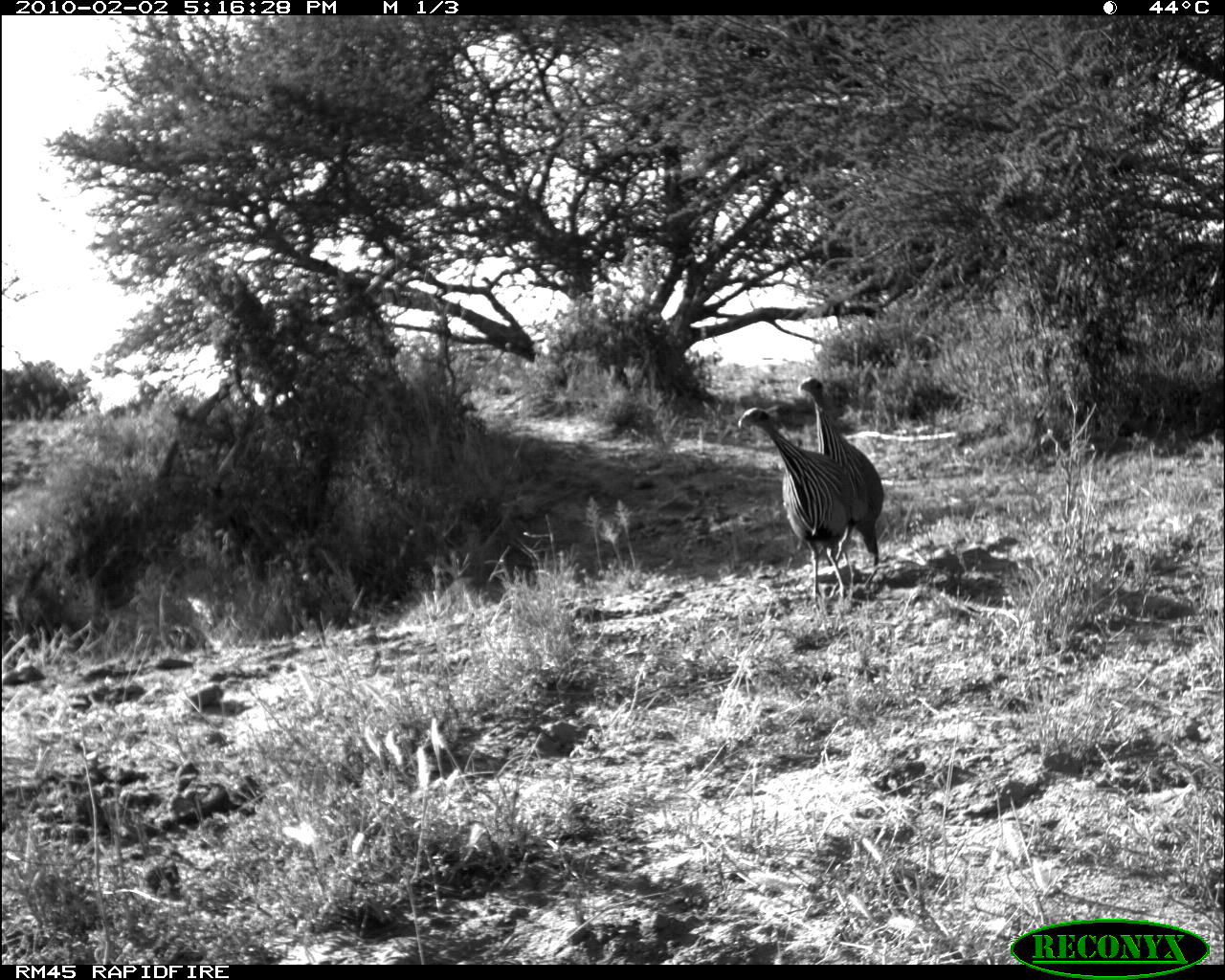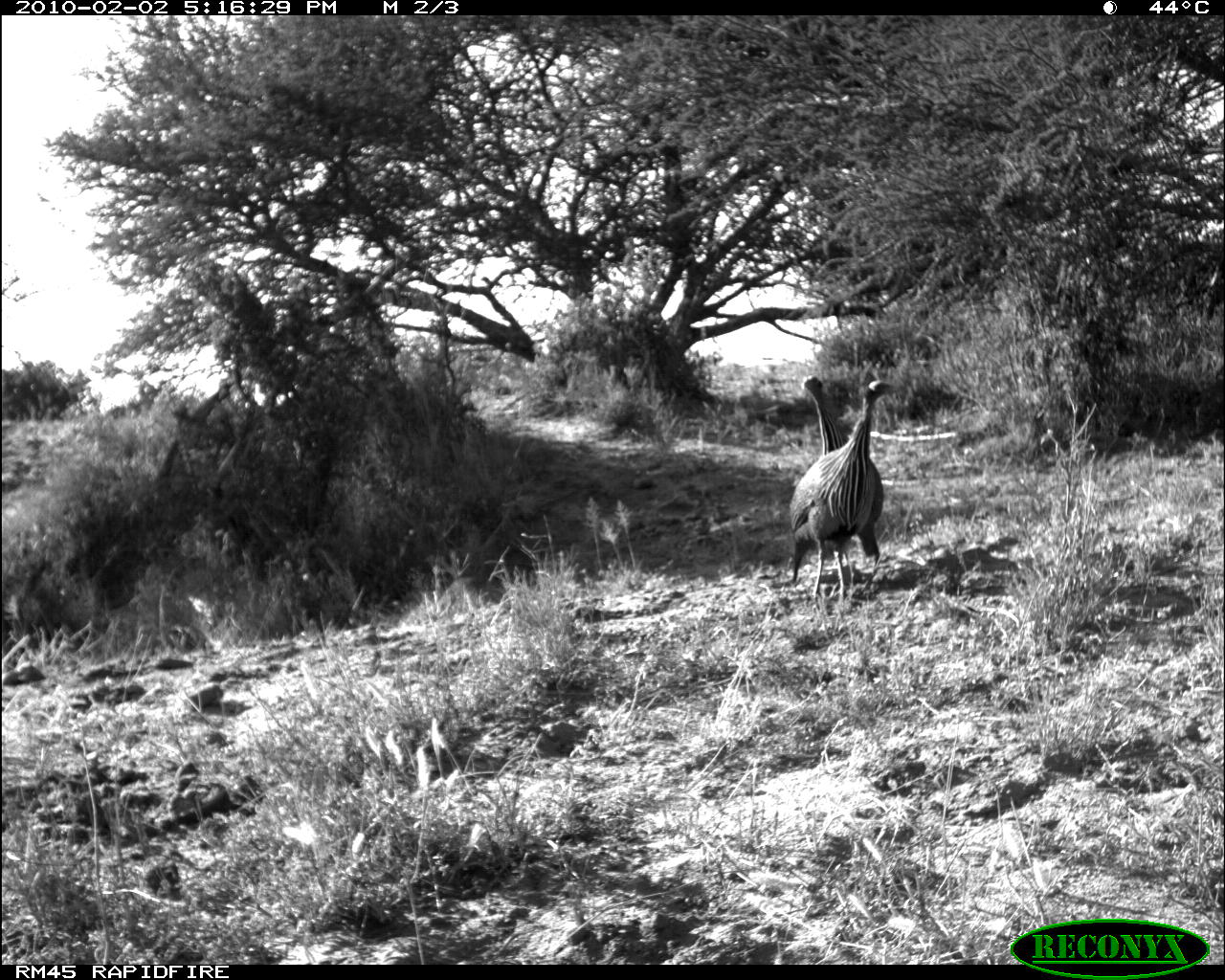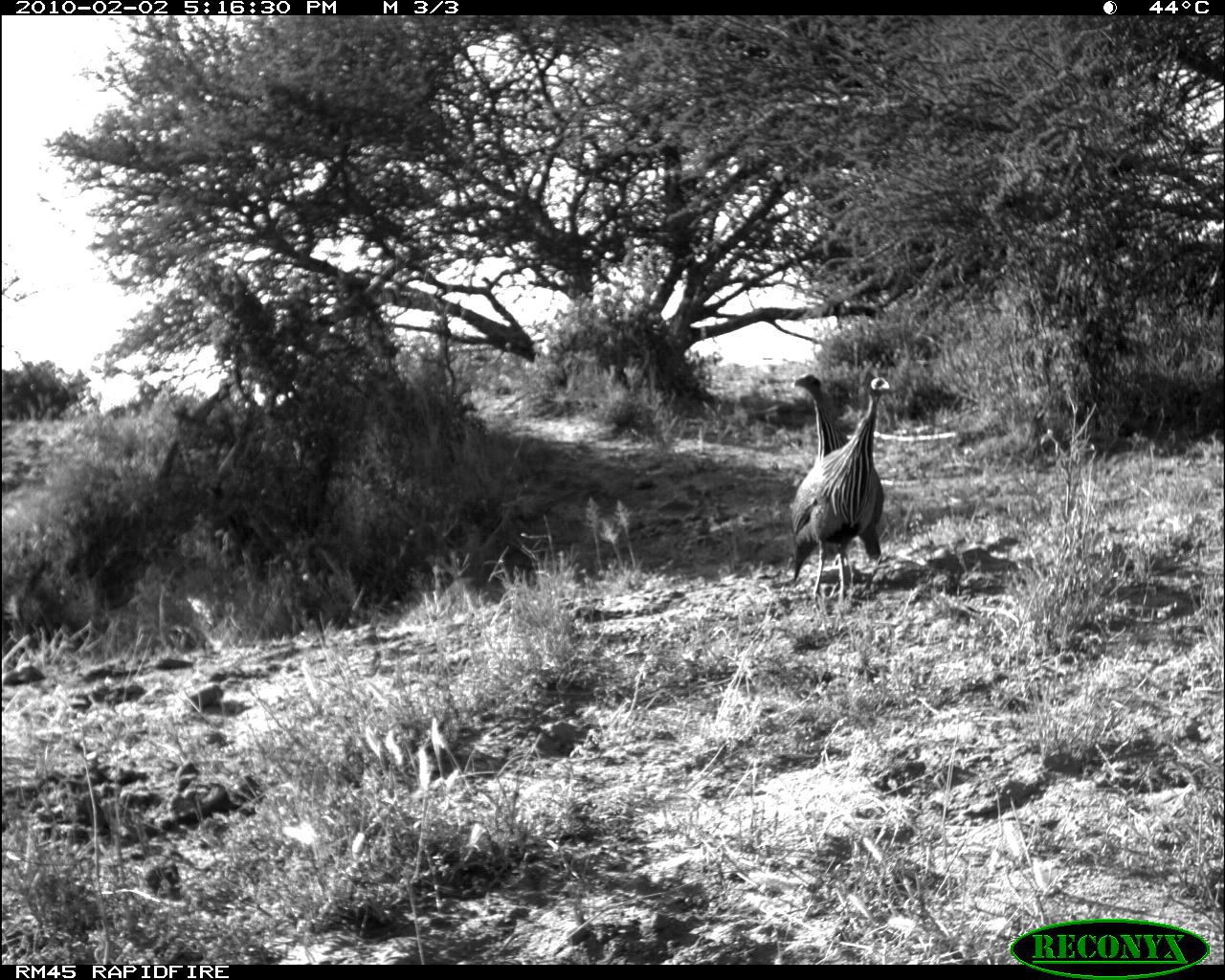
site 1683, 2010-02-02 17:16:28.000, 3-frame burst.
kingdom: Animalia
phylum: Chordata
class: Aves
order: Galliformes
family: Numididae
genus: Acryllium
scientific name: Acryllium vulturinum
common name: vulturine guineafowl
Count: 2.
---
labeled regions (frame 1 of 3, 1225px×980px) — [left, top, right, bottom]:
acryllium vulturinum: [737, 406, 855, 603]; [798, 376, 884, 577]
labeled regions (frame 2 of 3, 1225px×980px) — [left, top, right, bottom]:
acryllium vulturinum: [787, 377, 902, 613]; [800, 374, 885, 597]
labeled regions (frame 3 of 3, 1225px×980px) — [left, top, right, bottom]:
acryllium vulturinum: [788, 376, 892, 610]; [794, 373, 885, 562]